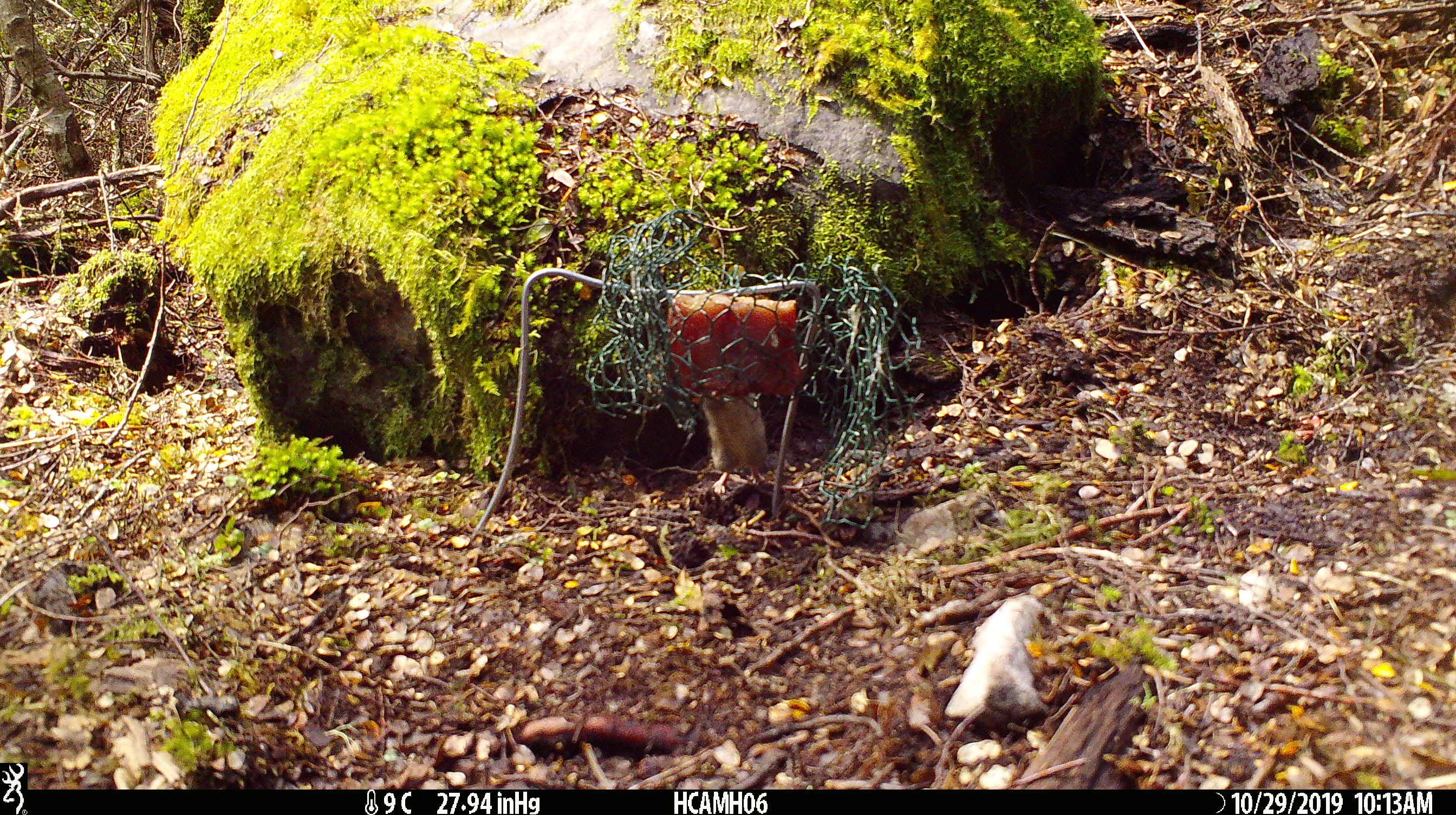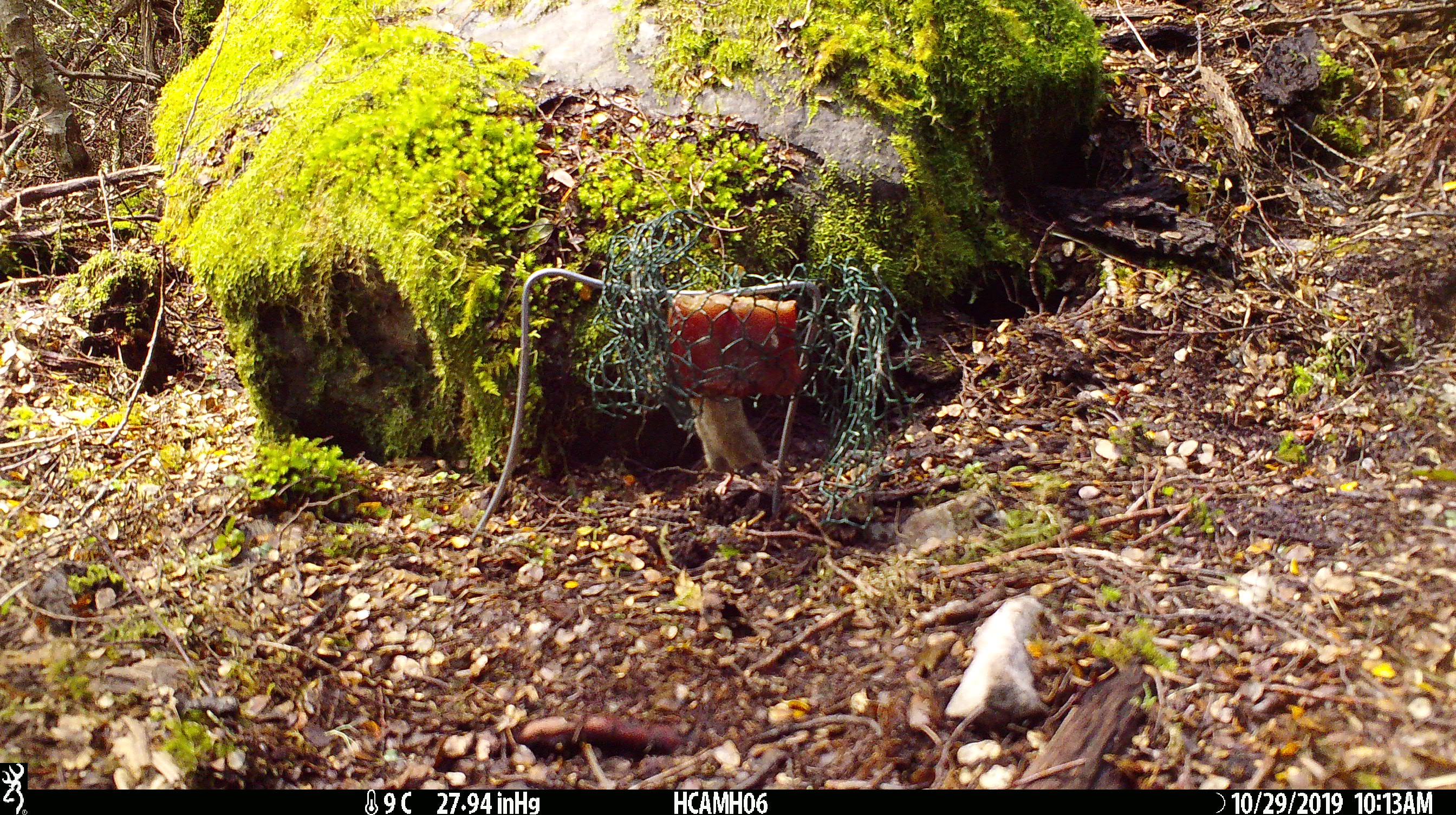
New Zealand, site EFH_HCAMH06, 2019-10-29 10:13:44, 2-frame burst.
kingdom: Animalia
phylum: Chordata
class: Mammalia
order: Rodentia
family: Muridae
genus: Mus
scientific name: Mus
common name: mouse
Mouse (Mus).